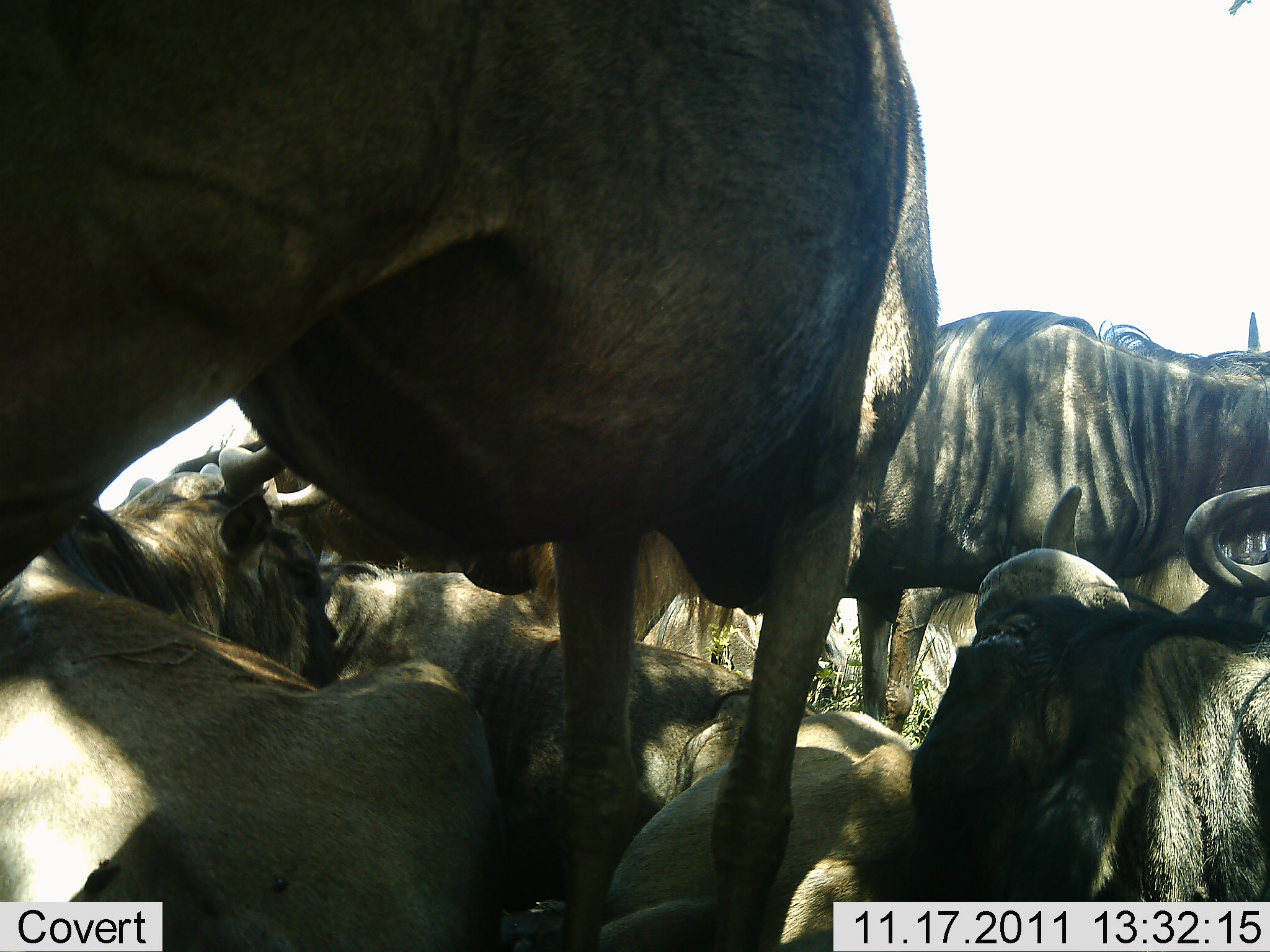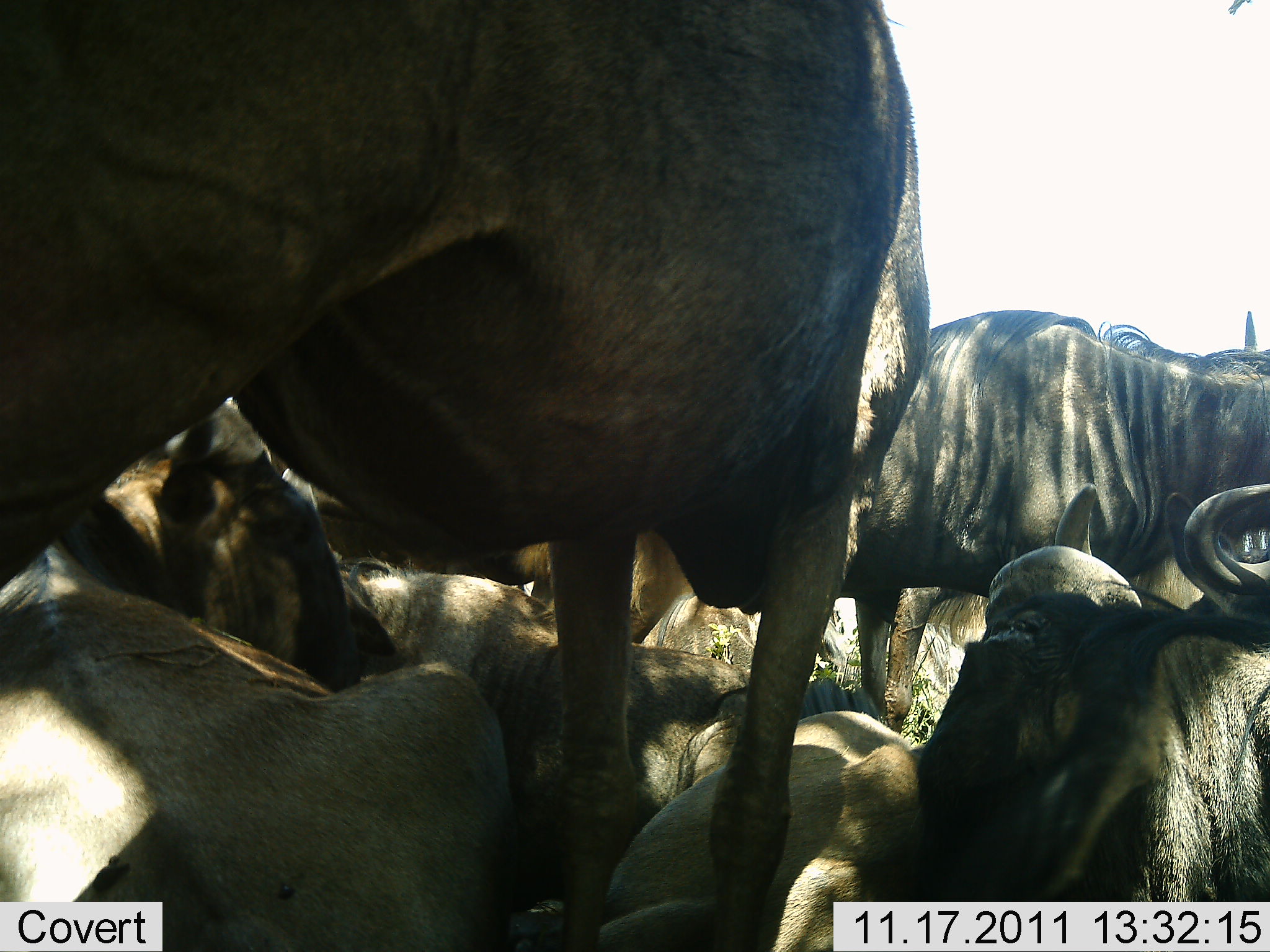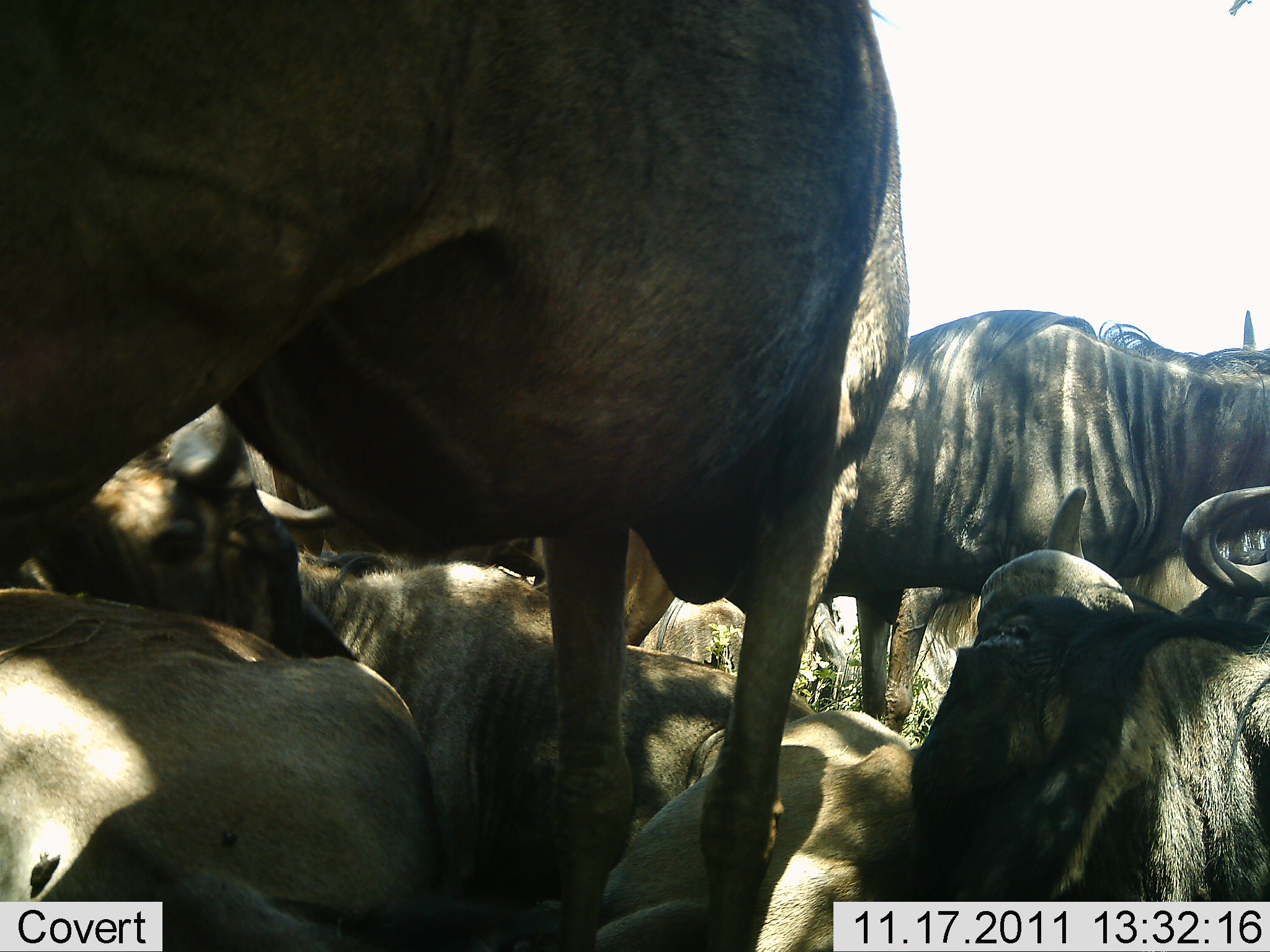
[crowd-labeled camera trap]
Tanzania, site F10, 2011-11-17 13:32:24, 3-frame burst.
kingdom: Animalia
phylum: Chordata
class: Mammalia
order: Artiodactyla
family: Bovidae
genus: Connochaetes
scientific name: Connochaetes taurinus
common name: blue wildebeest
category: wildebeest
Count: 7.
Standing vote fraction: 67%.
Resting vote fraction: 83%.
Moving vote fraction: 8%.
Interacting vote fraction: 17%.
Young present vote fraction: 8%.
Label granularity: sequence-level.